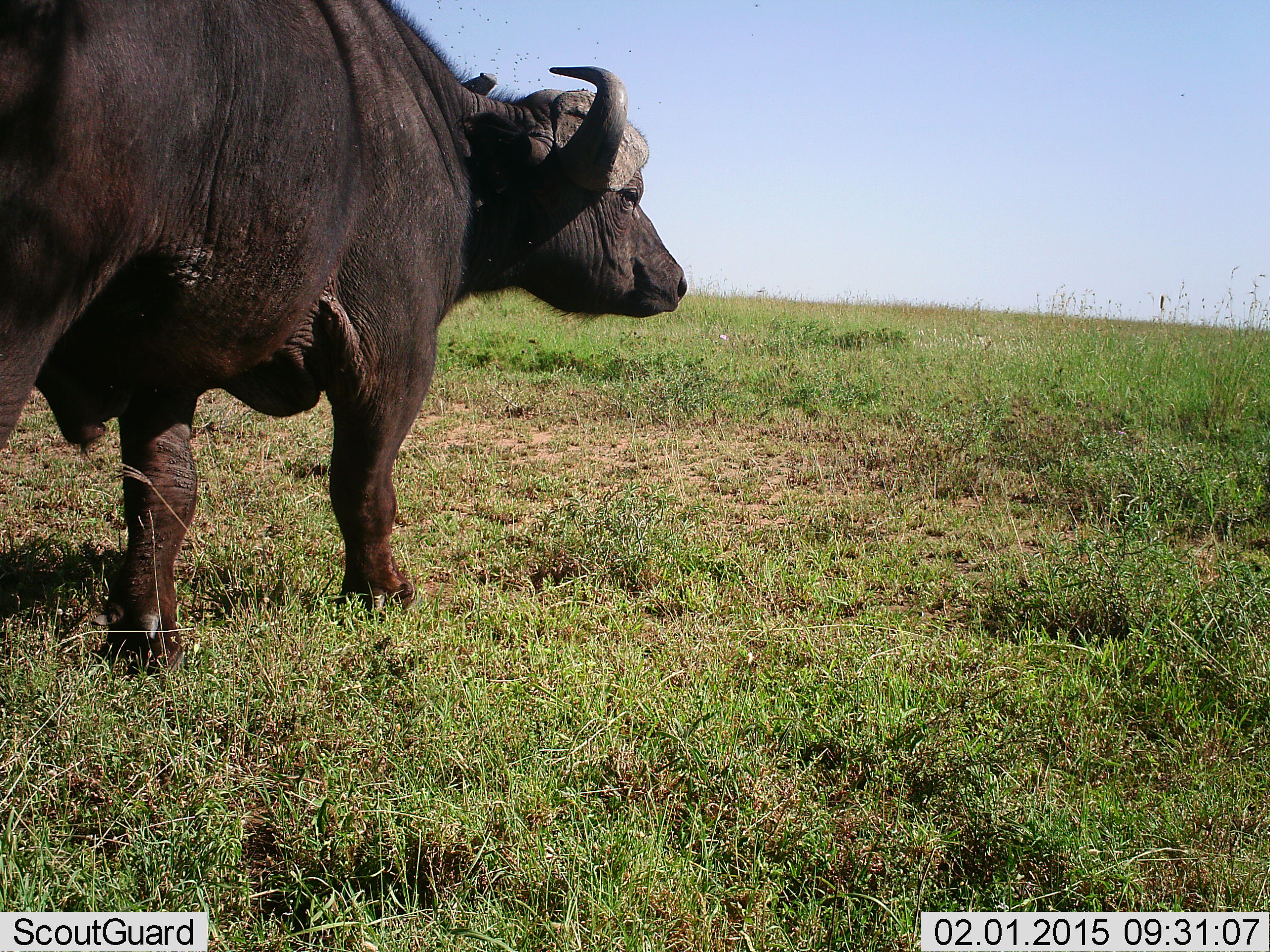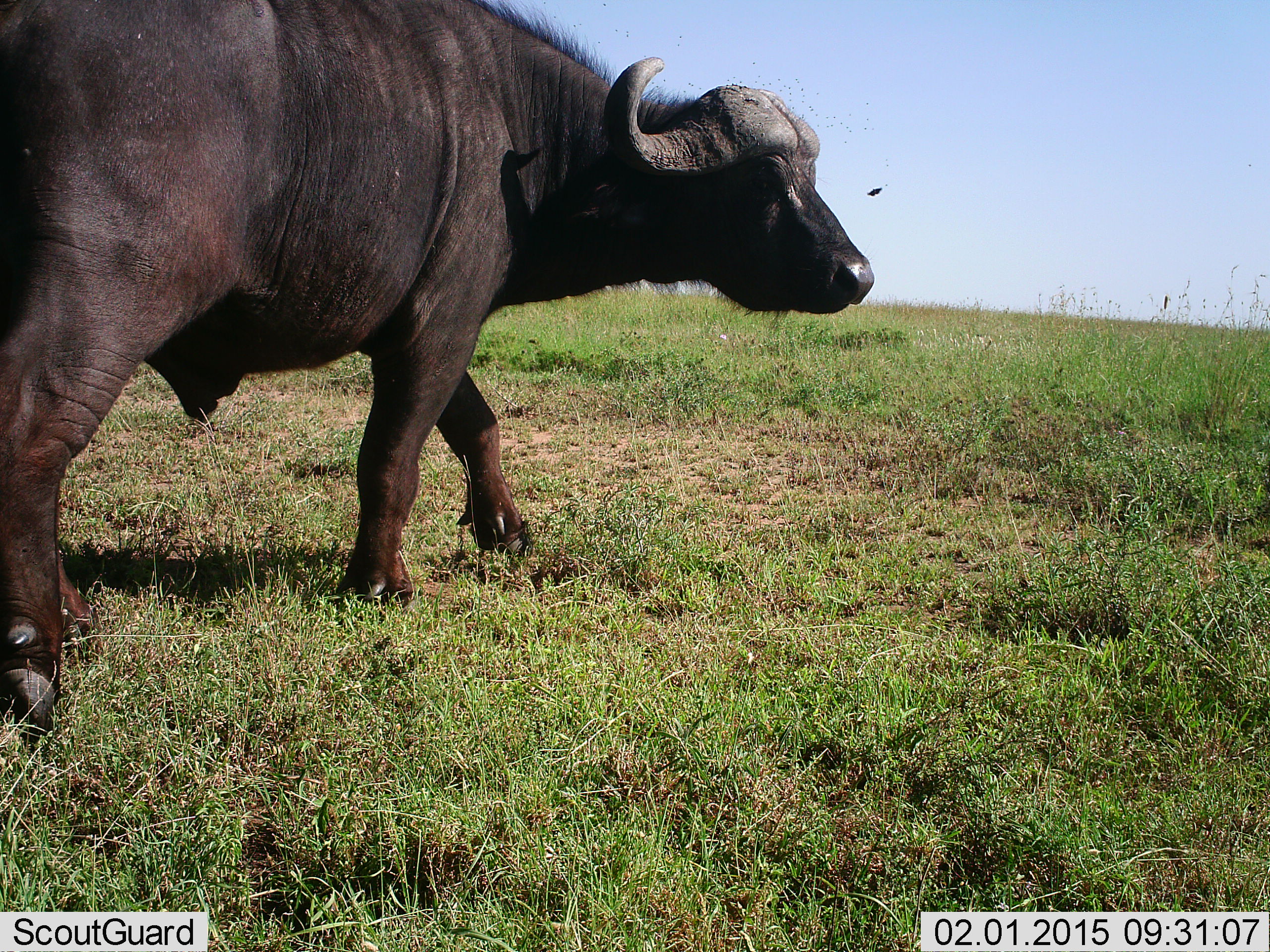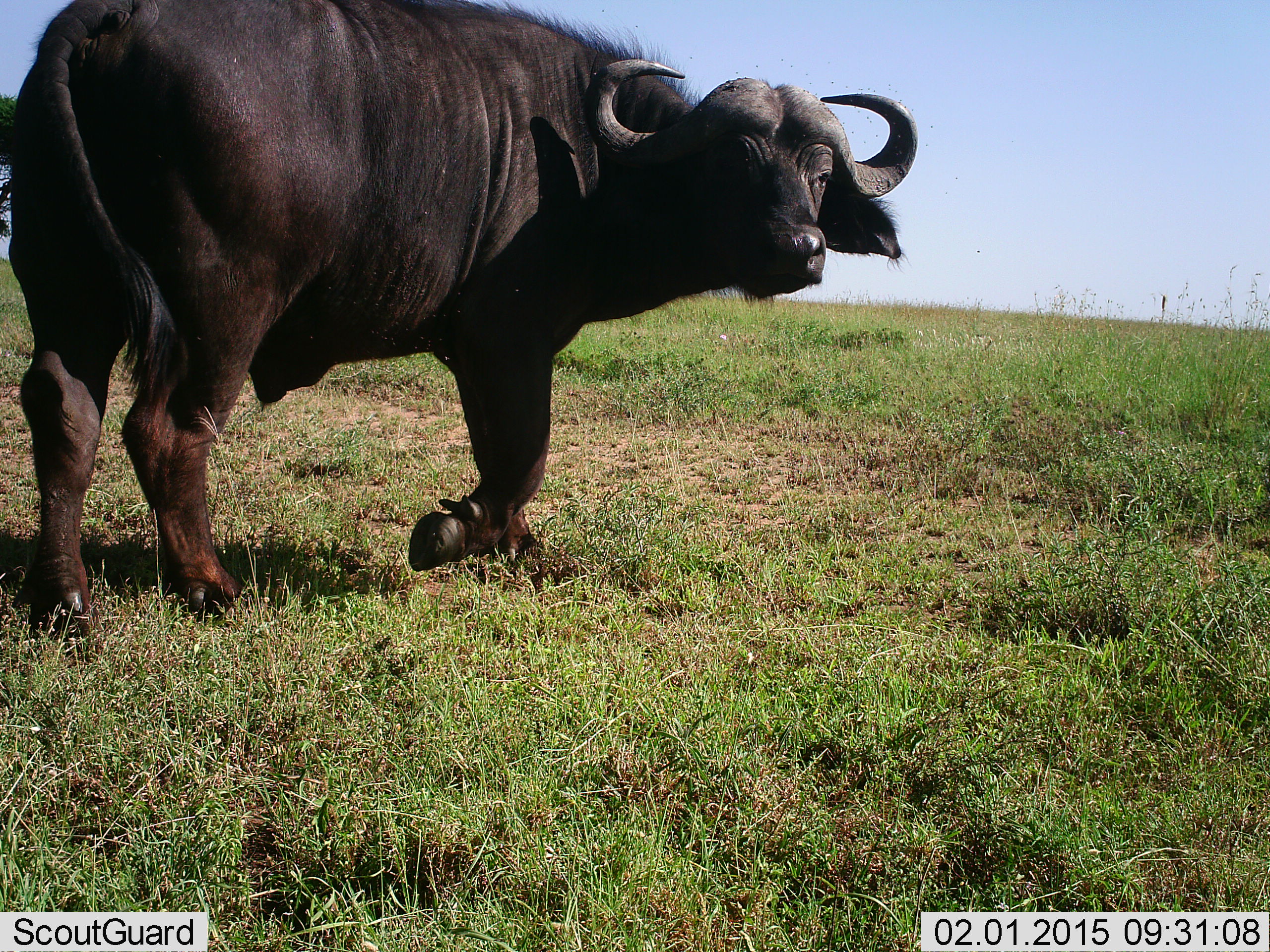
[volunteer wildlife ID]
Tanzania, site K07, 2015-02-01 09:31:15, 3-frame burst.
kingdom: Animalia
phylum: Chordata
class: Mammalia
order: Artiodactyla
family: Bovidae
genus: Syncerus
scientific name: Syncerus caffer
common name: cape buffalo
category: buffalo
Buffalo (cape buffalo) (Syncerus caffer), count 1. Behavior (volunteer vote fractions): standing 18%, resting 0%, moving 88%, interacting 6%. Young present (vote fraction): 0%. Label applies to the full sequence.